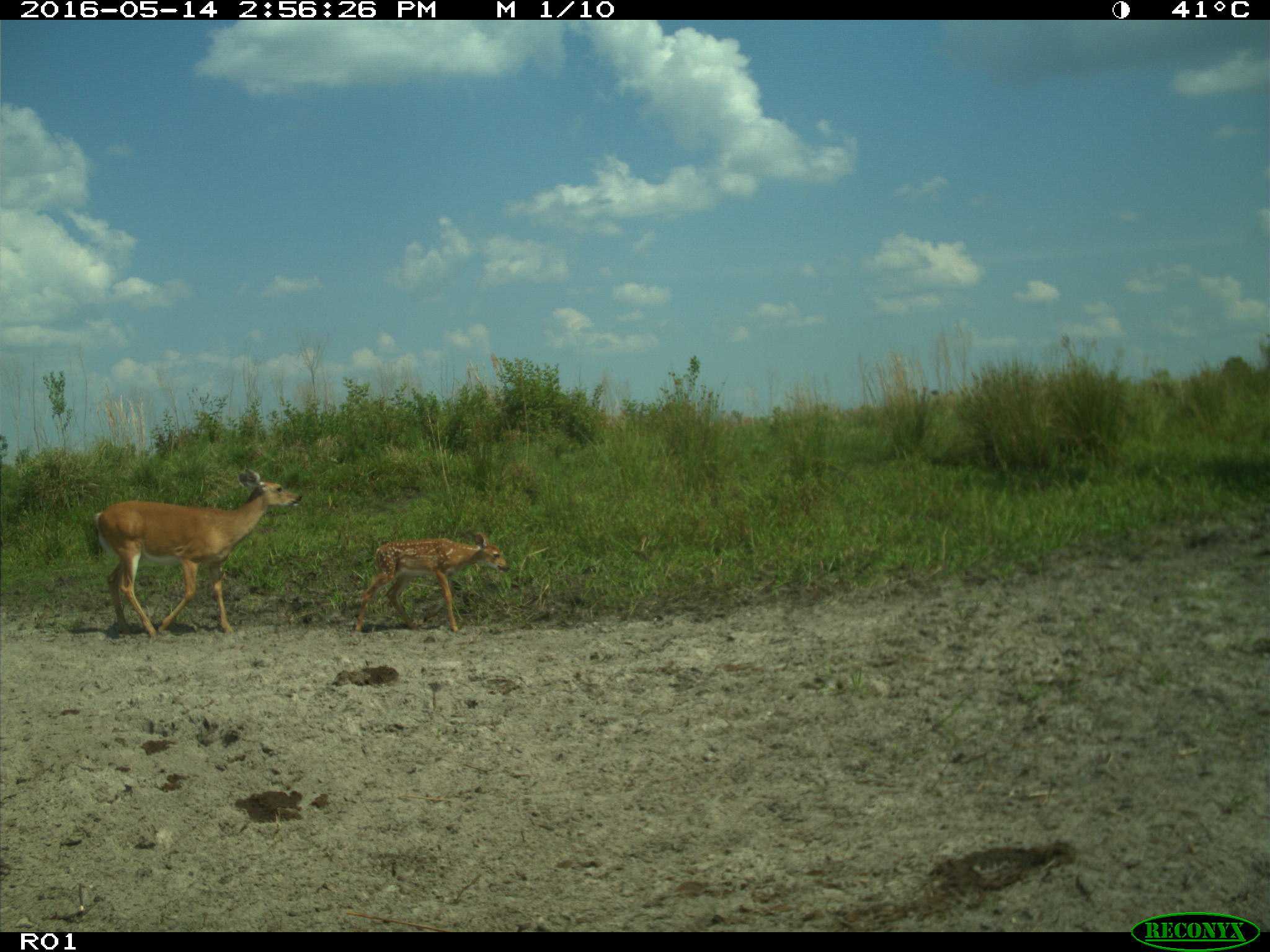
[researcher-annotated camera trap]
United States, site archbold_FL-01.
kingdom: Animalia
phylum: Chordata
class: Mammalia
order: Artiodactyla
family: Cervidae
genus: Odocoileus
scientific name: Odocoileus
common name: deer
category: unidentified deer